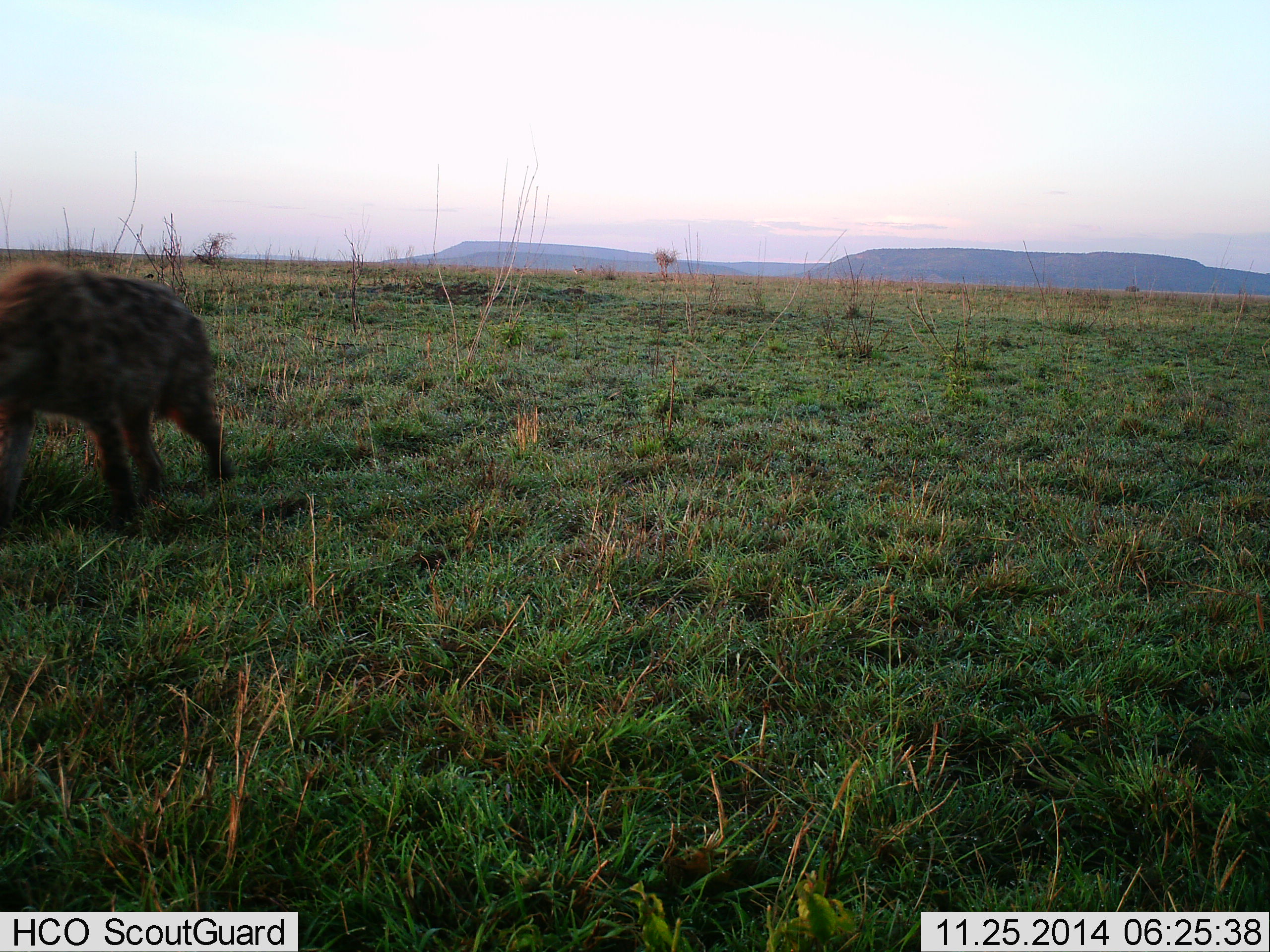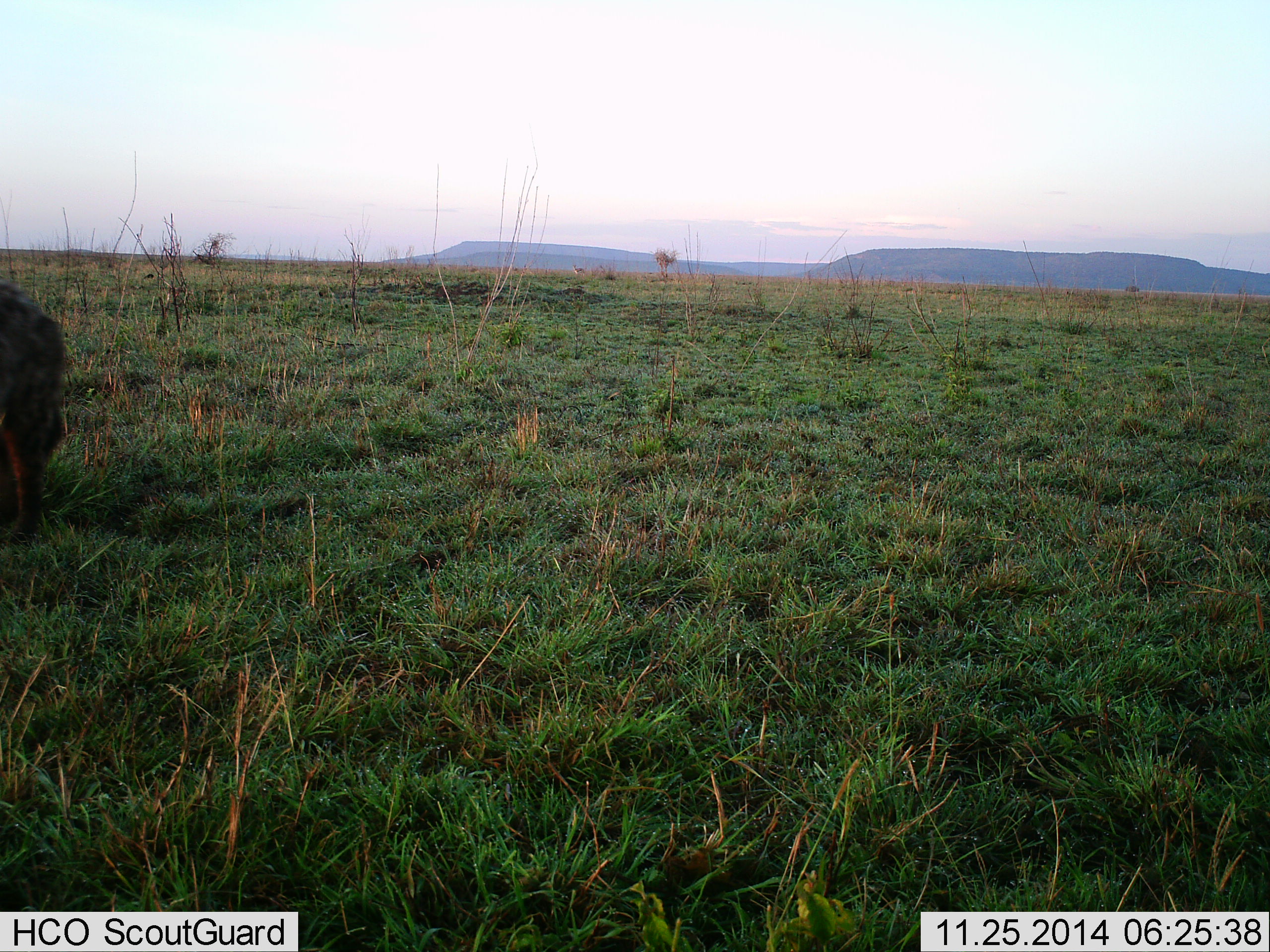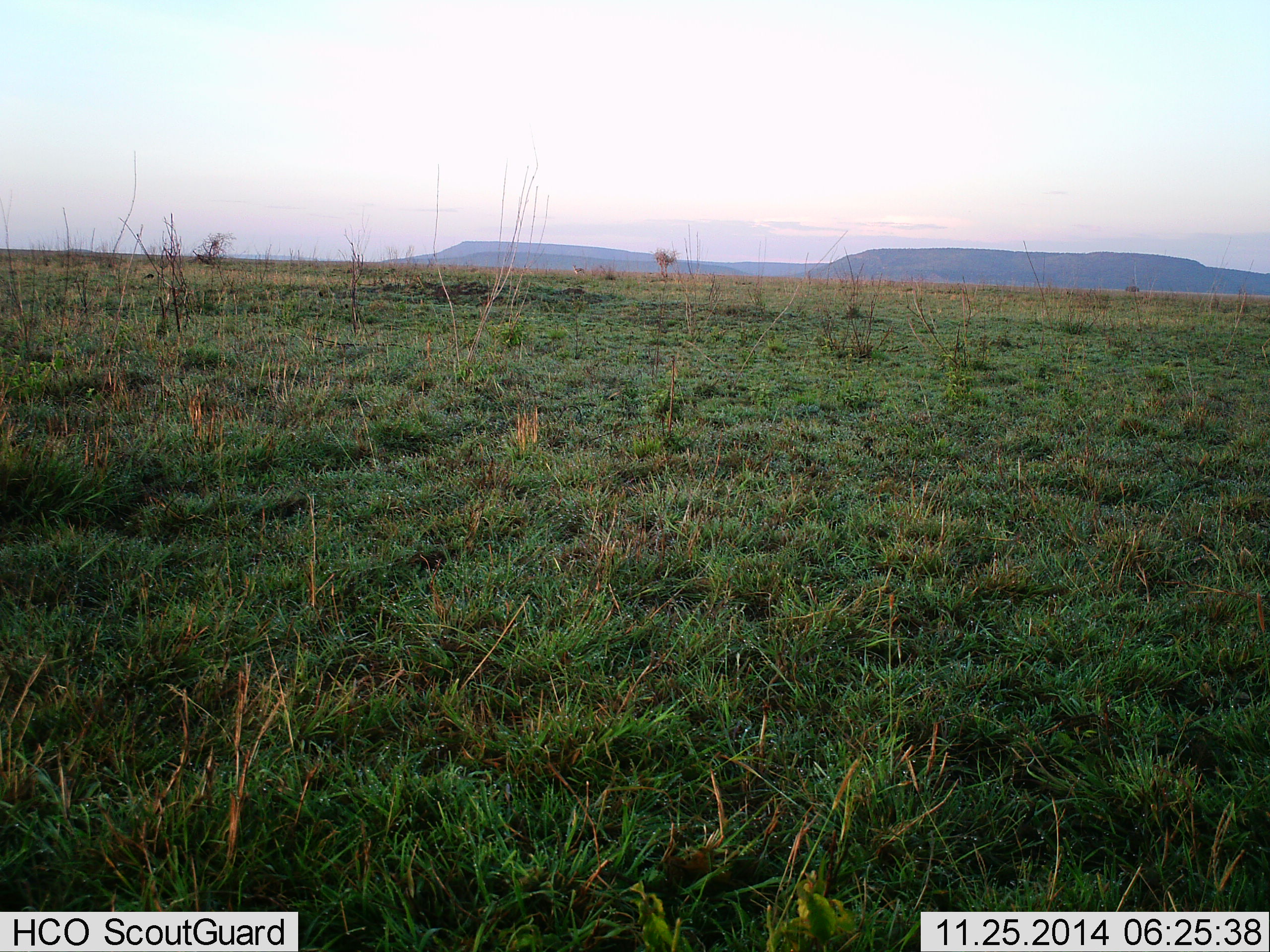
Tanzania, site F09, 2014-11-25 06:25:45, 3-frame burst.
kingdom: Animalia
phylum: Chordata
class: Mammalia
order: Carnivora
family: Hyaenidae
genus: Crocuta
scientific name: Crocuta crocuta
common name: spotted hyena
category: hyenaspotted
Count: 1.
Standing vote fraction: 0%.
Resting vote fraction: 0%.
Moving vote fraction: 100%.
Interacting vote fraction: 0%.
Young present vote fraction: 0%.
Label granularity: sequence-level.